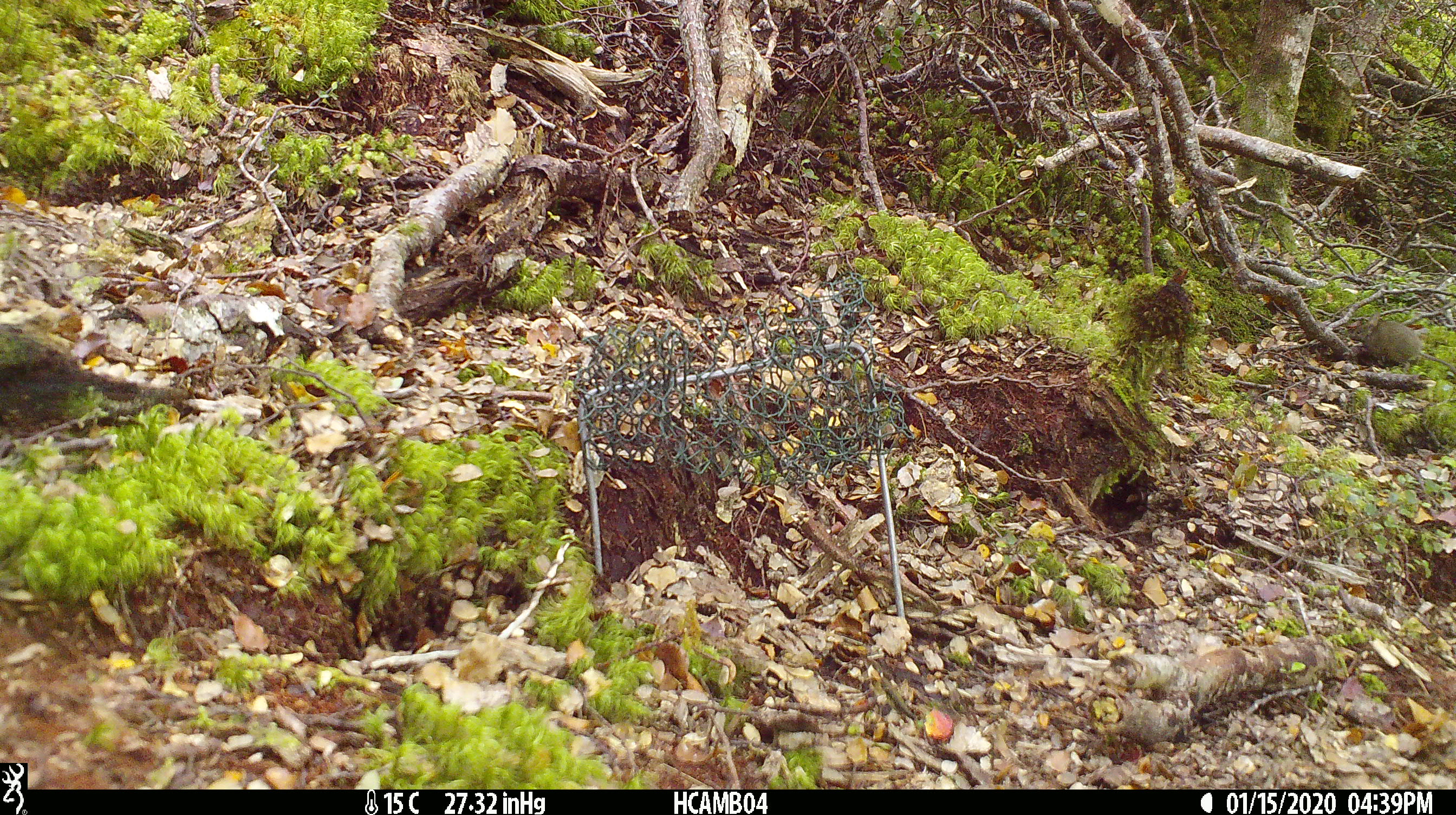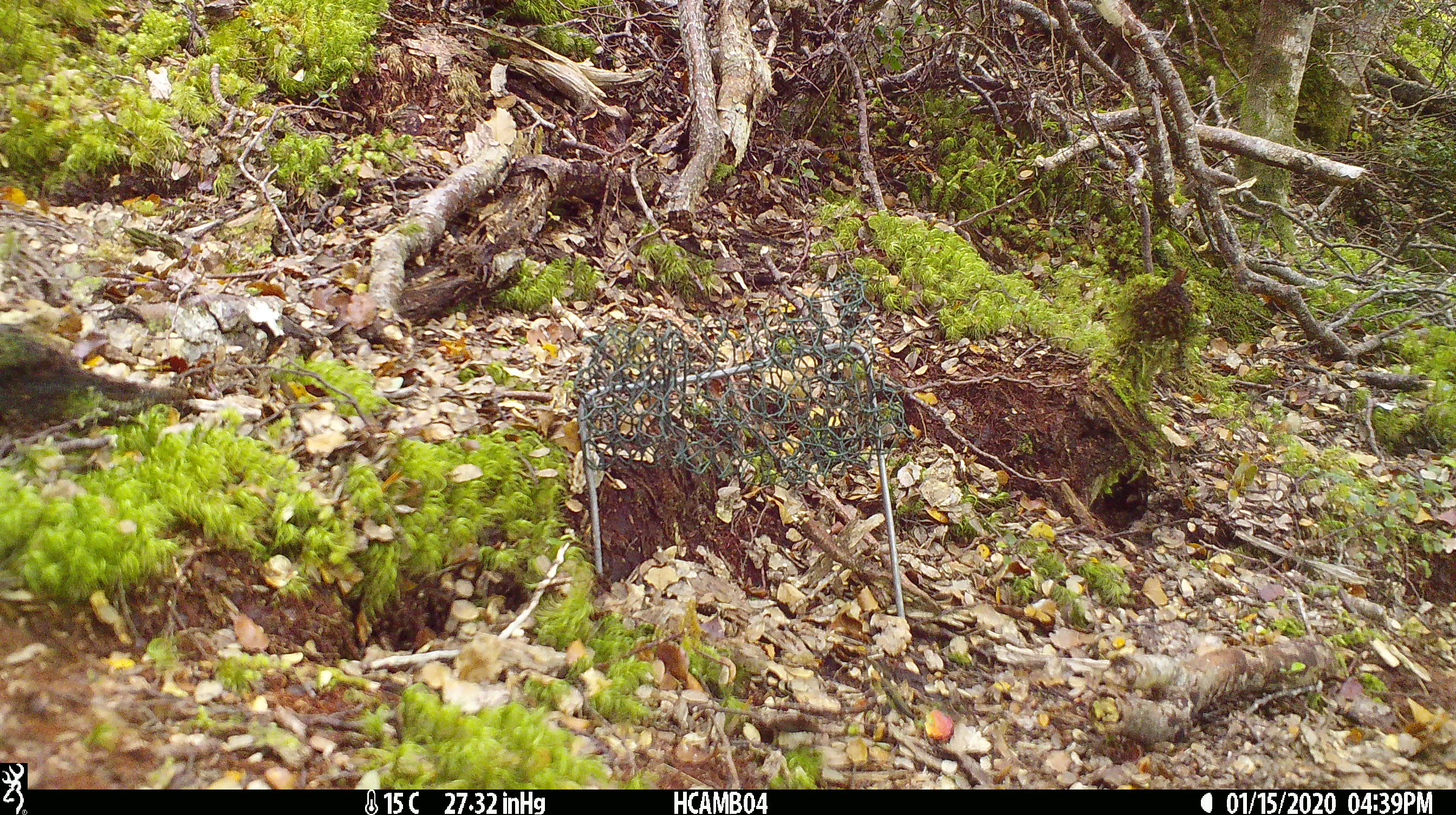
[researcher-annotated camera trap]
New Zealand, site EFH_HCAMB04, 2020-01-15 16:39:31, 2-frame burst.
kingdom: Animalia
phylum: Chordata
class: Mammalia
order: Rodentia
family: Muridae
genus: Mus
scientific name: Mus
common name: mouse